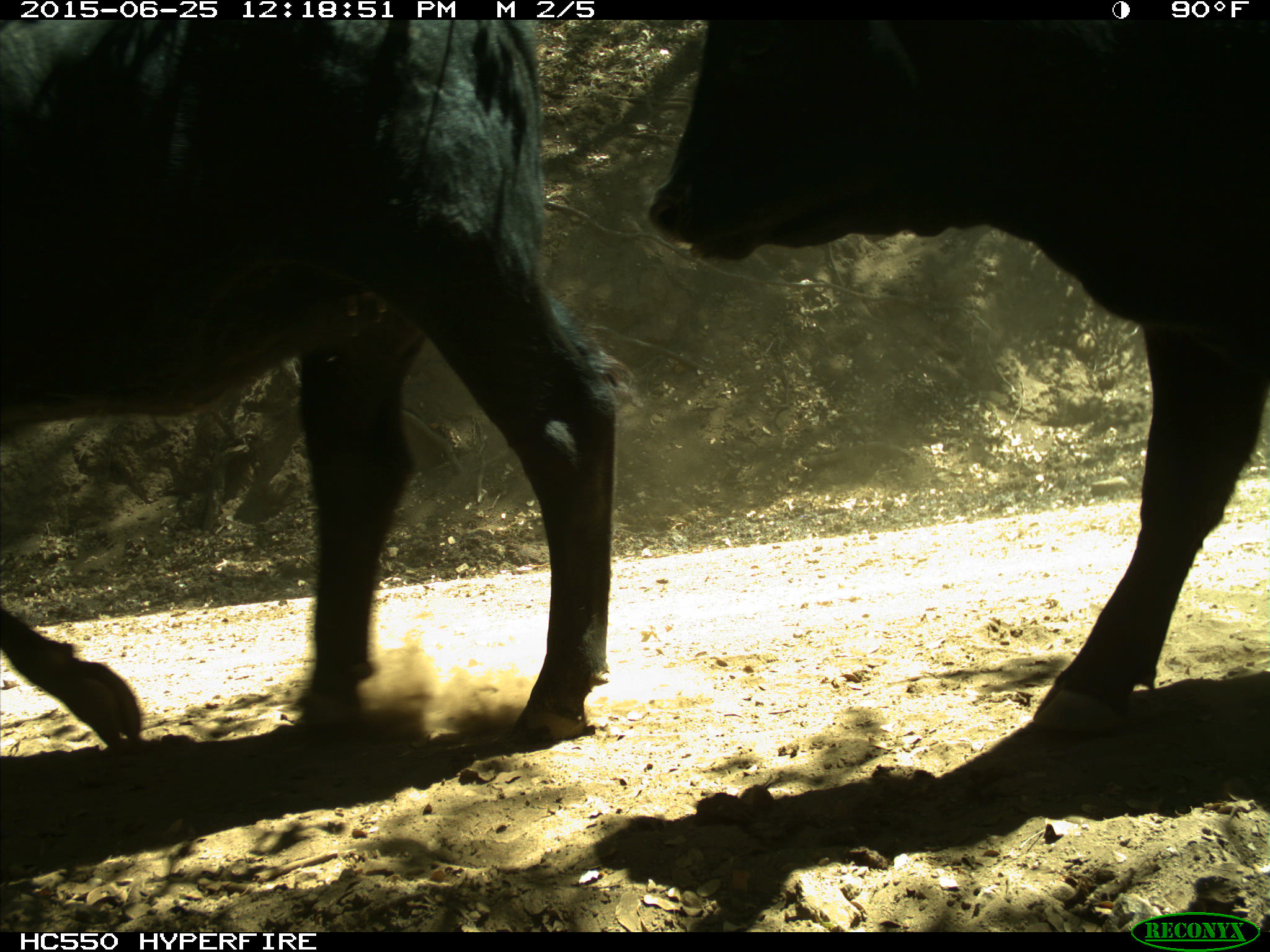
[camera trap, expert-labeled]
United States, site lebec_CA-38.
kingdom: Animalia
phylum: Chordata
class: Mammalia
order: Artiodactyla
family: Bovidae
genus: Bos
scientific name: Bos taurus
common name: domestic cow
Bos taurus (domestic cow).